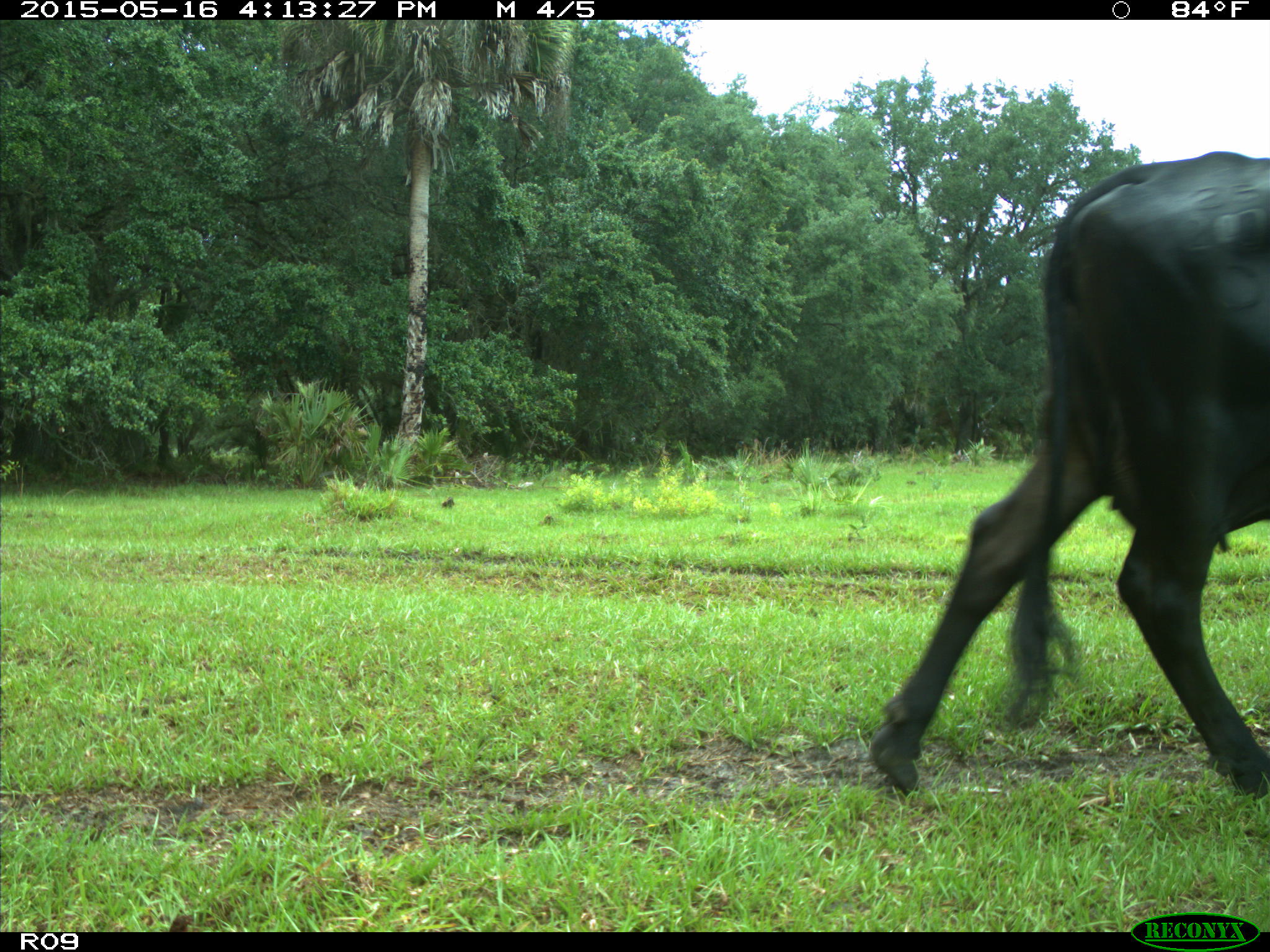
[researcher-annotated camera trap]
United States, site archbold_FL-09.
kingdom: Animalia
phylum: Chordata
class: Mammalia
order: Artiodactyla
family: Bovidae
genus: Bos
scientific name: Bos taurus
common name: domestic cow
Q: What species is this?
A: Bos taurus (domestic cow).